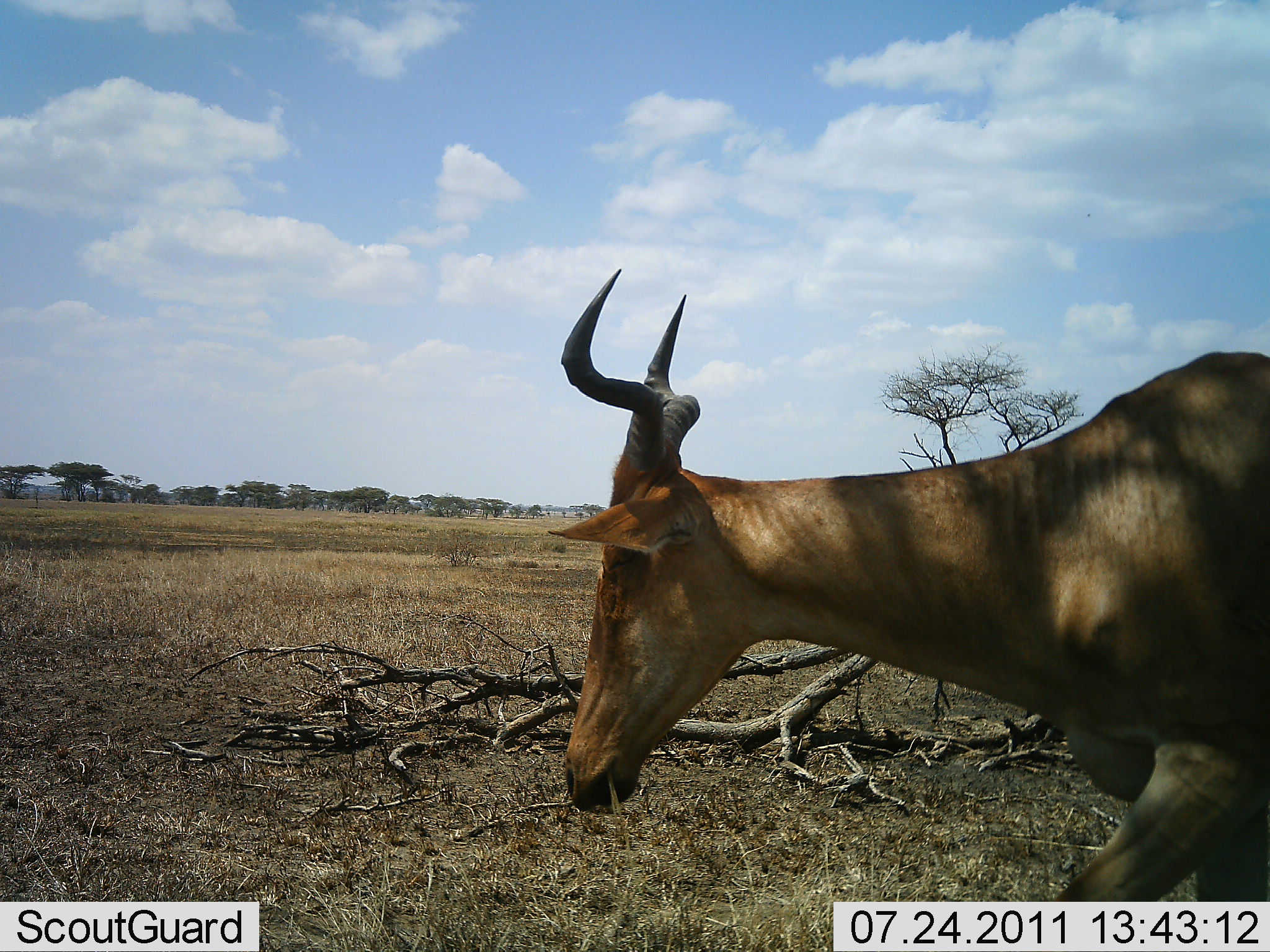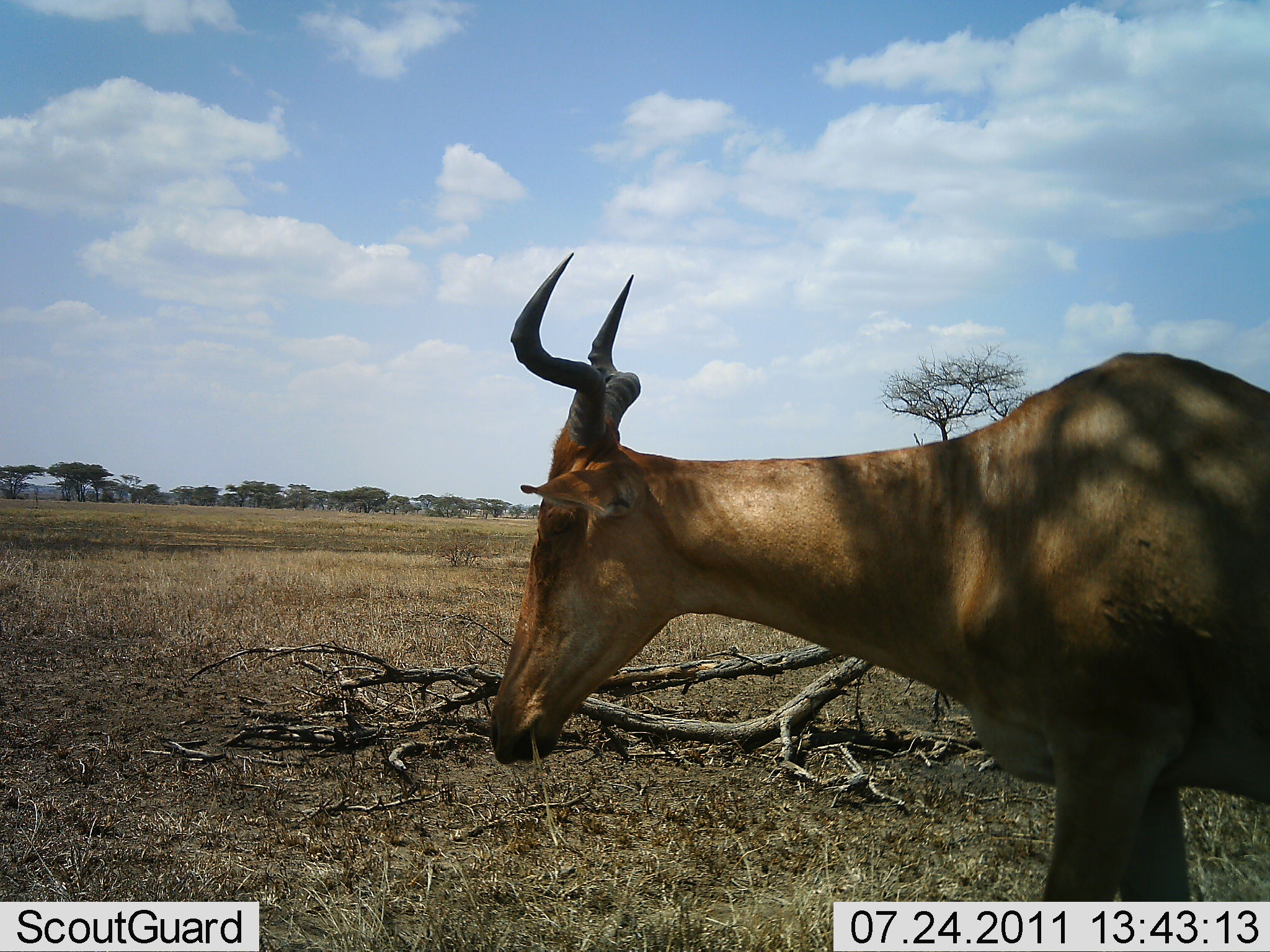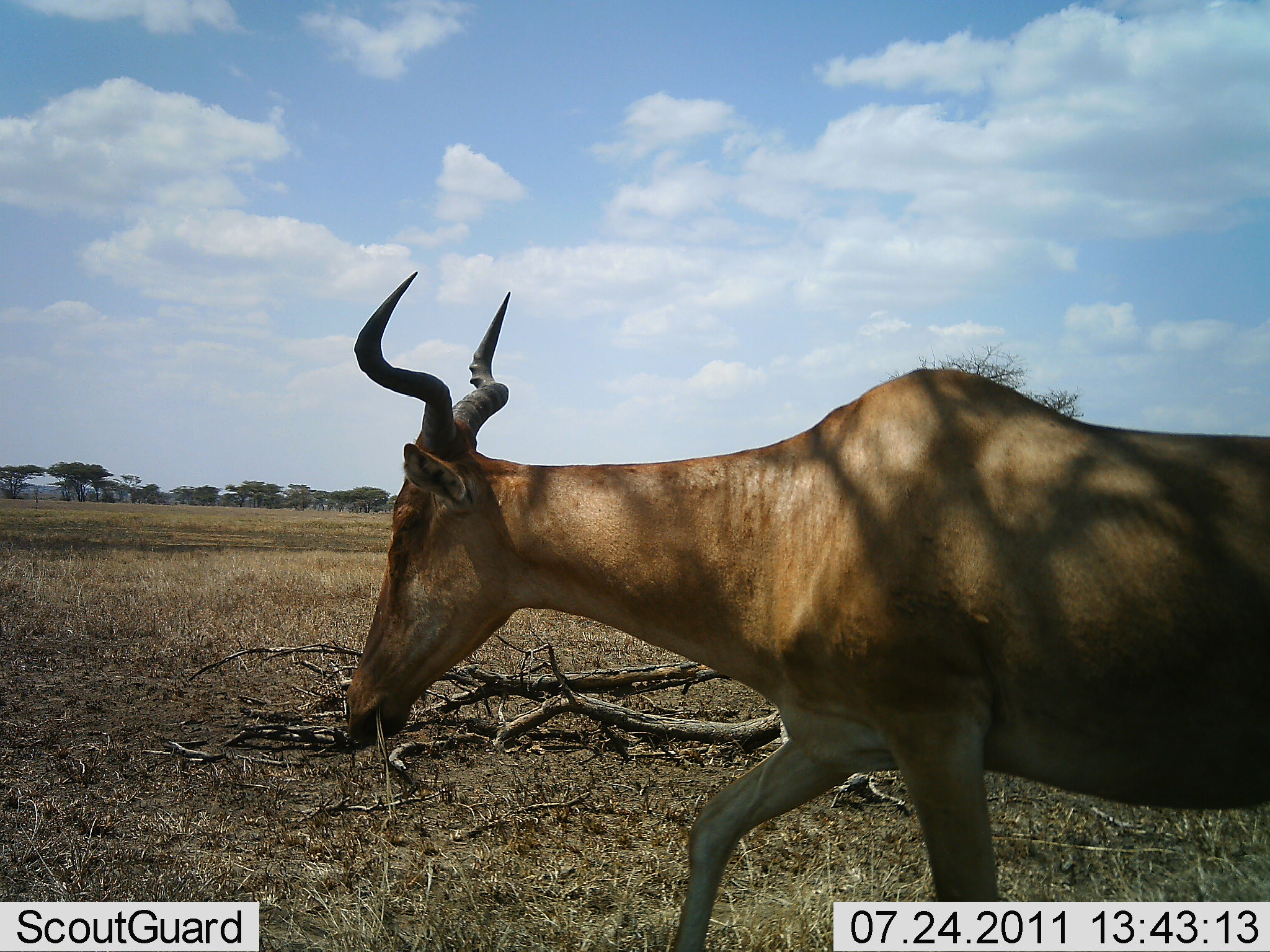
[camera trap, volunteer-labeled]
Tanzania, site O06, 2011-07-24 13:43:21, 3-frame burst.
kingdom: Animalia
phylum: Chordata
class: Mammalia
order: Artiodactyla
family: Bovidae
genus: Alcelaphus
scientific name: Alcelaphus buselaphus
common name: hartebeest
Hartebeest (Alcelaphus buselaphus), count 1. Behavior (volunteer vote fractions): standing 10%, resting 0%, moving 90%, interacting 0%. Young present (vote fraction): 0%. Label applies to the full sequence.